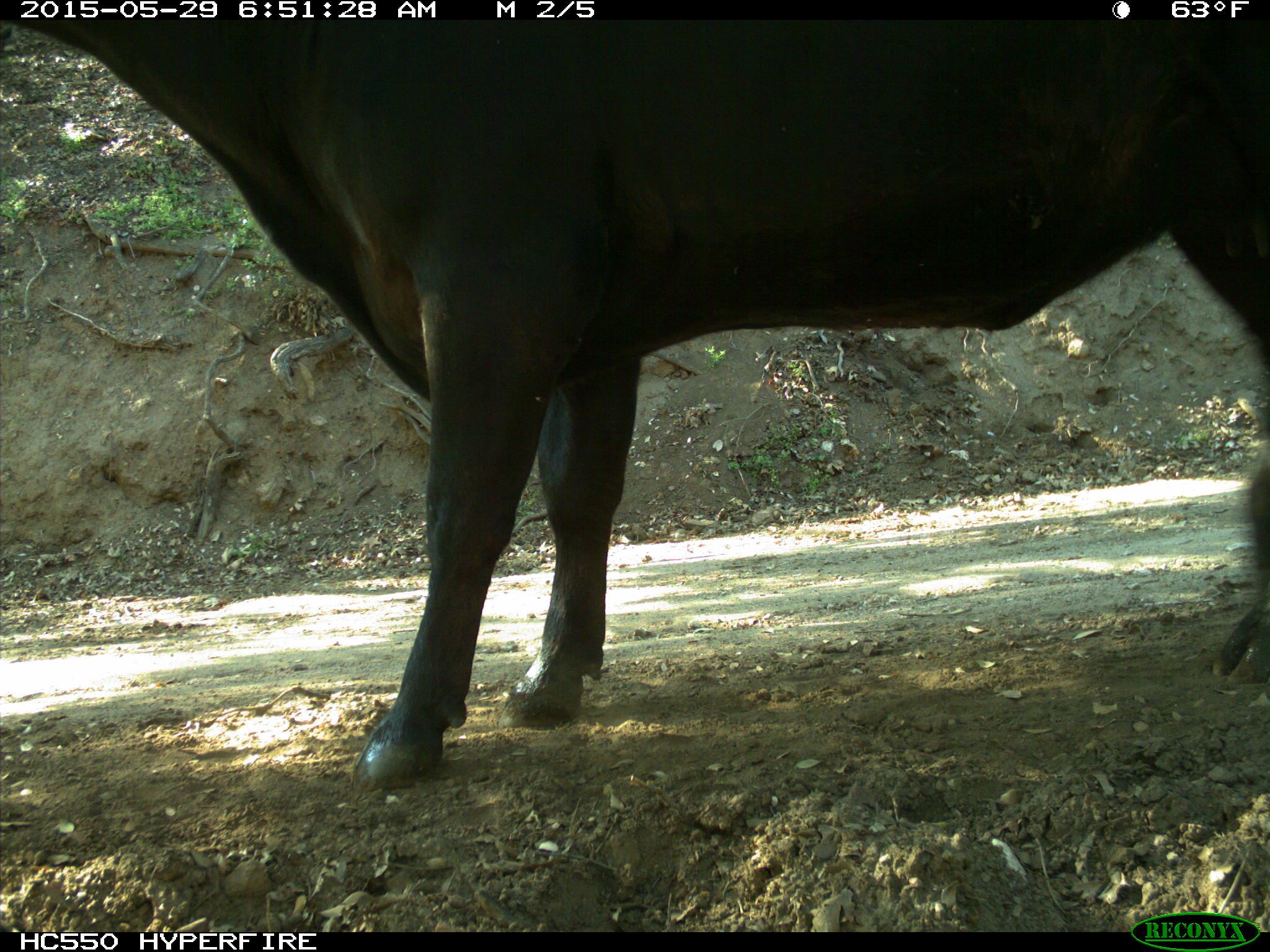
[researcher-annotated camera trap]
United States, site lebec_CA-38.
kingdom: Animalia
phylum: Chordata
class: Mammalia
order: Artiodactyla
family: Bovidae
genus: Bos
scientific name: Bos taurus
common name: domestic cow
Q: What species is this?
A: Bos taurus (domestic cow).